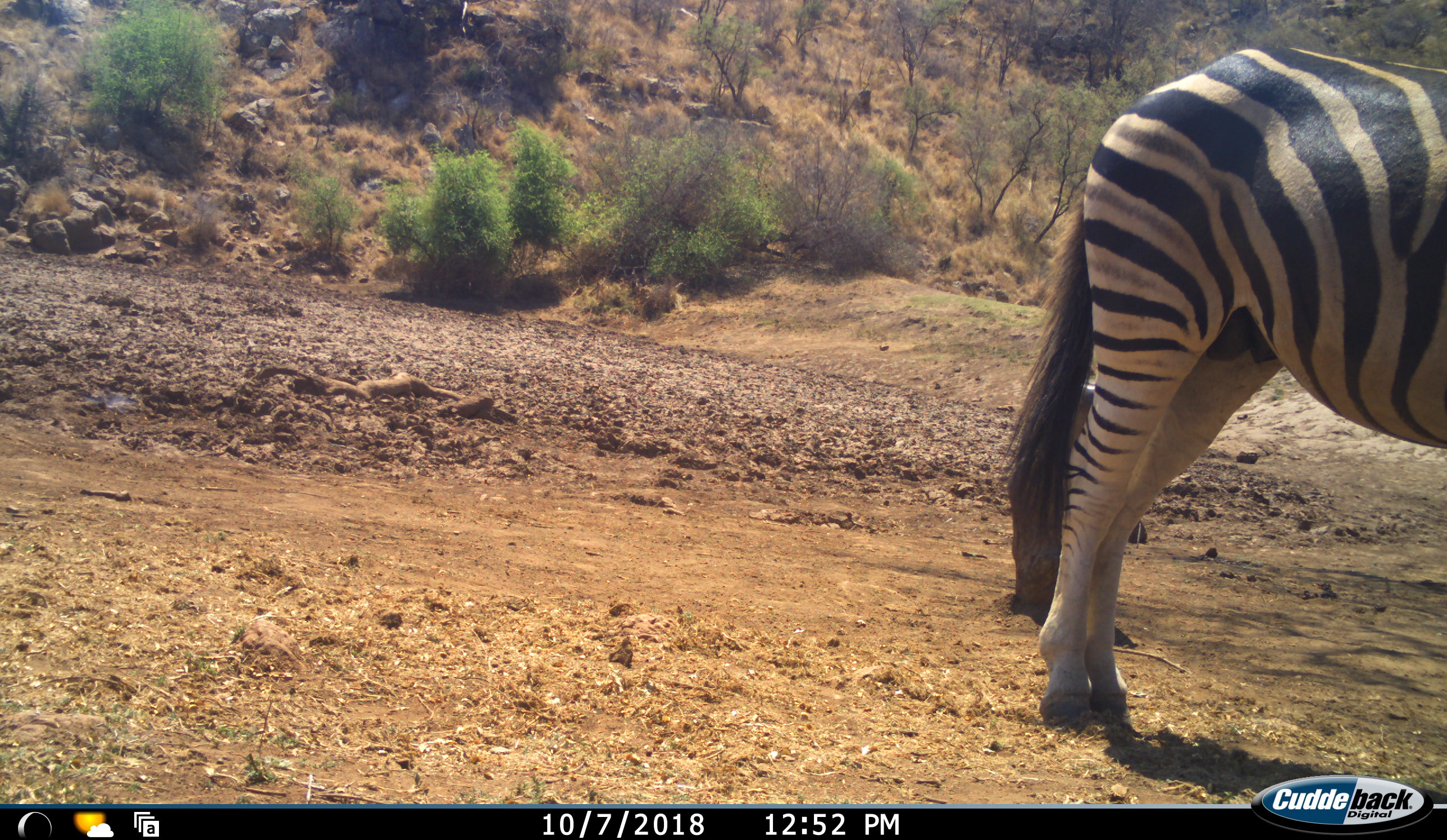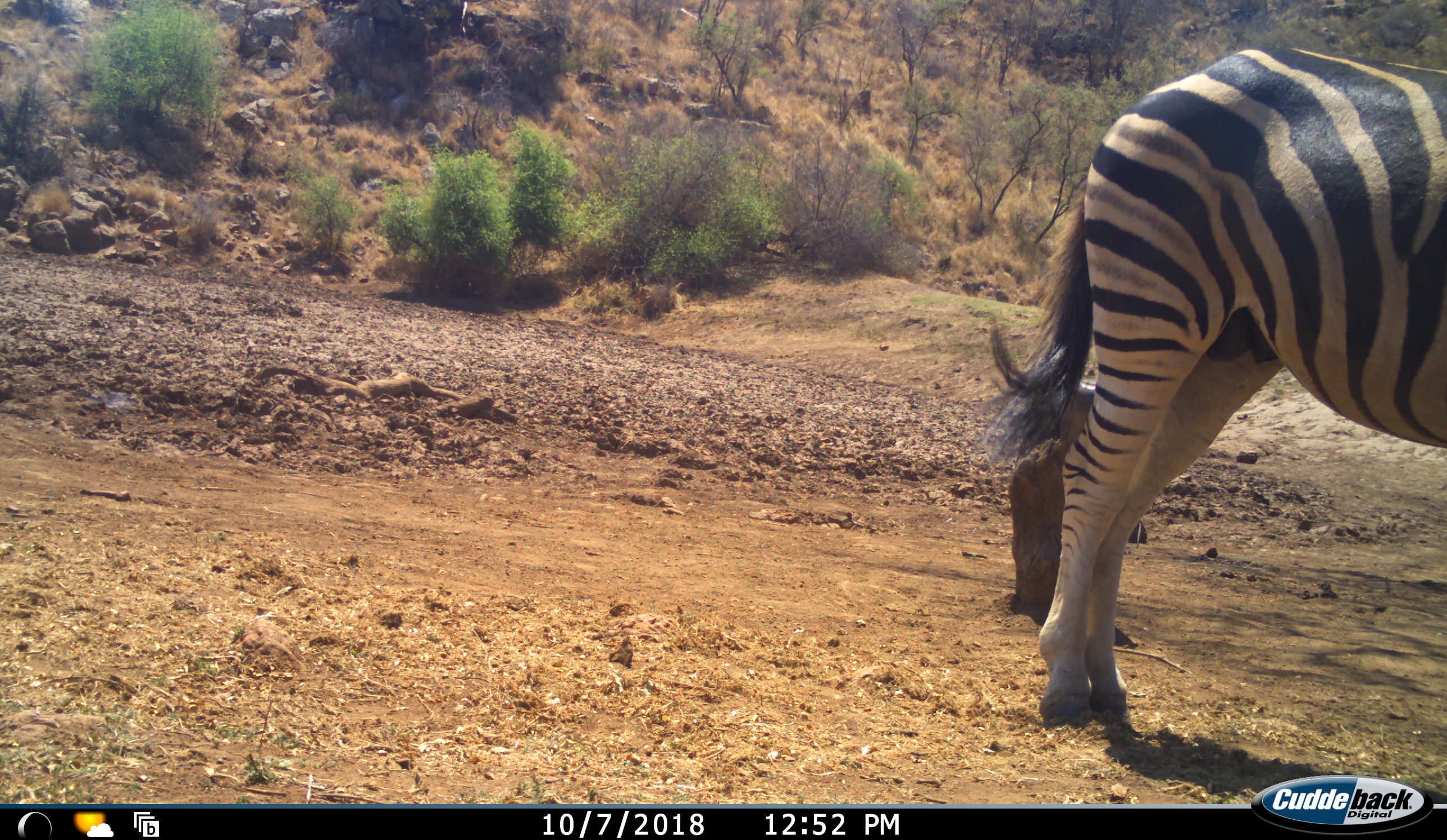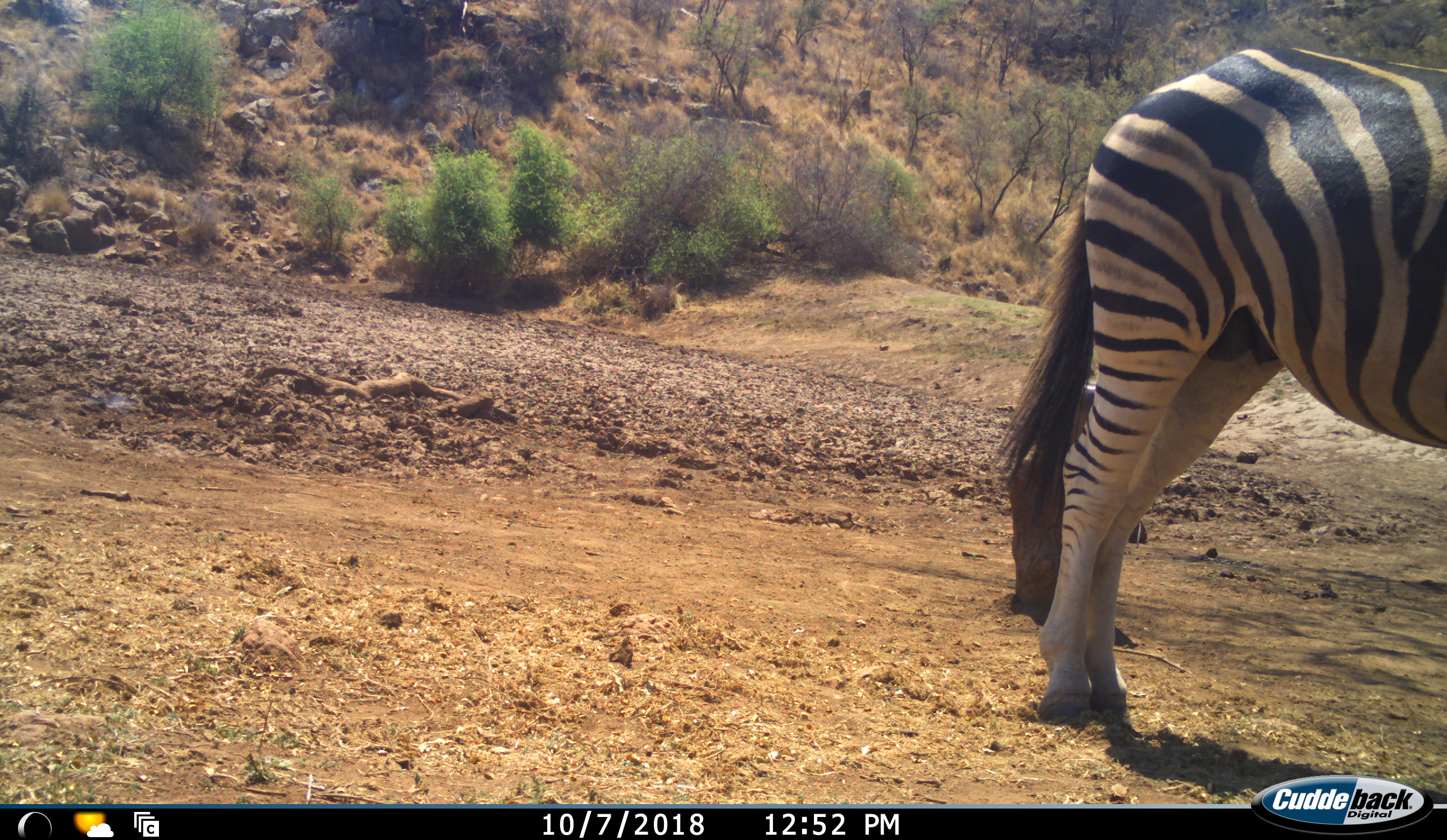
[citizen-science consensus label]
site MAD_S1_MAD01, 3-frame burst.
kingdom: Animalia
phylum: Chordata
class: Mammalia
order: Perissodactyla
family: Equidae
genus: Equus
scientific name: Equus quagga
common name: plains zebra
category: zebraplains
Zebraplains (plains zebra) (Equus quagga), count 1. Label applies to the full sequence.